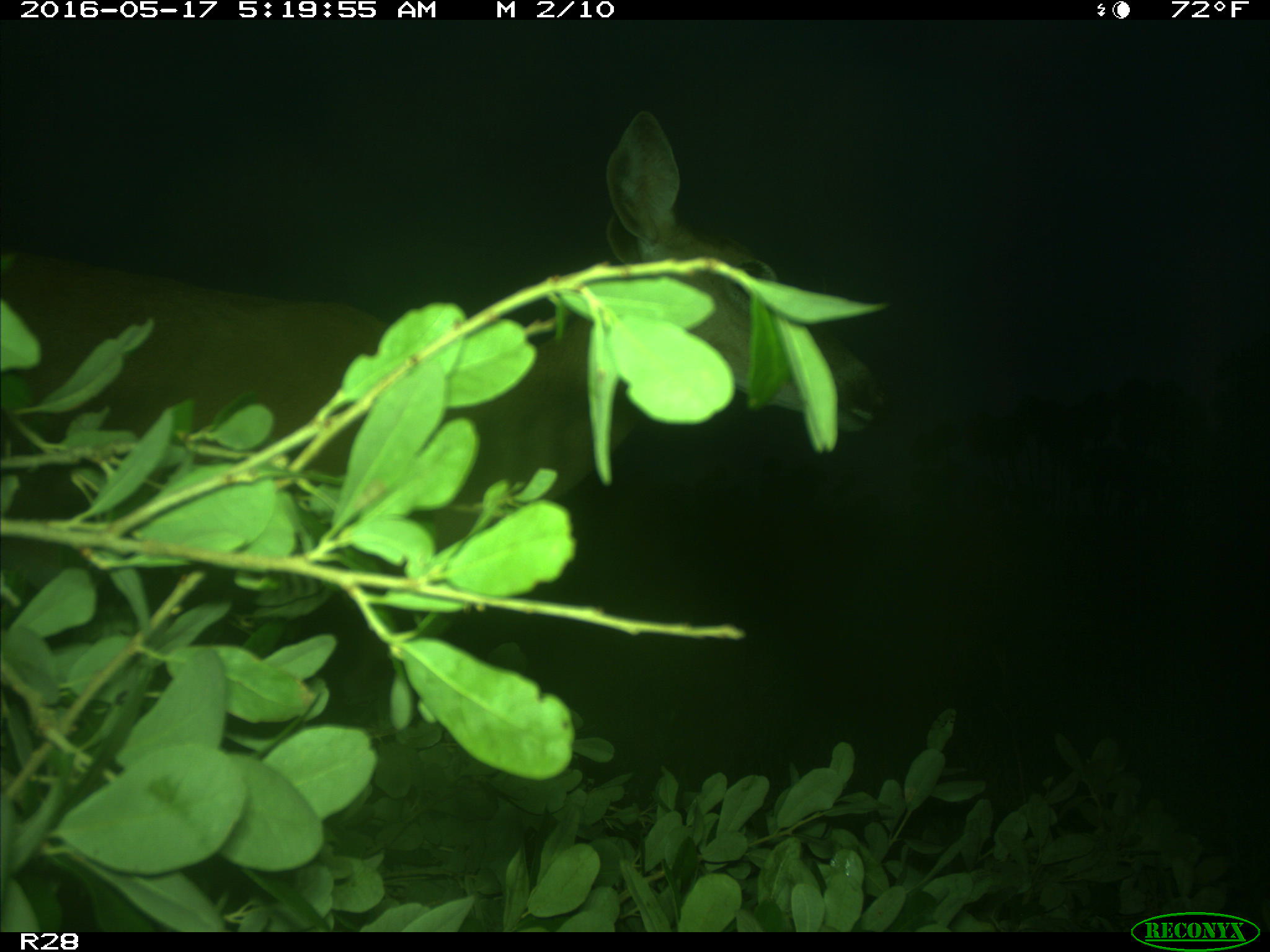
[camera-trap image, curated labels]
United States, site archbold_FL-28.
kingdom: Animalia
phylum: Chordata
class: Mammalia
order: Artiodactyla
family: Cervidae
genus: Odocoileus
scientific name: Odocoileus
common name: deer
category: unidentified deer